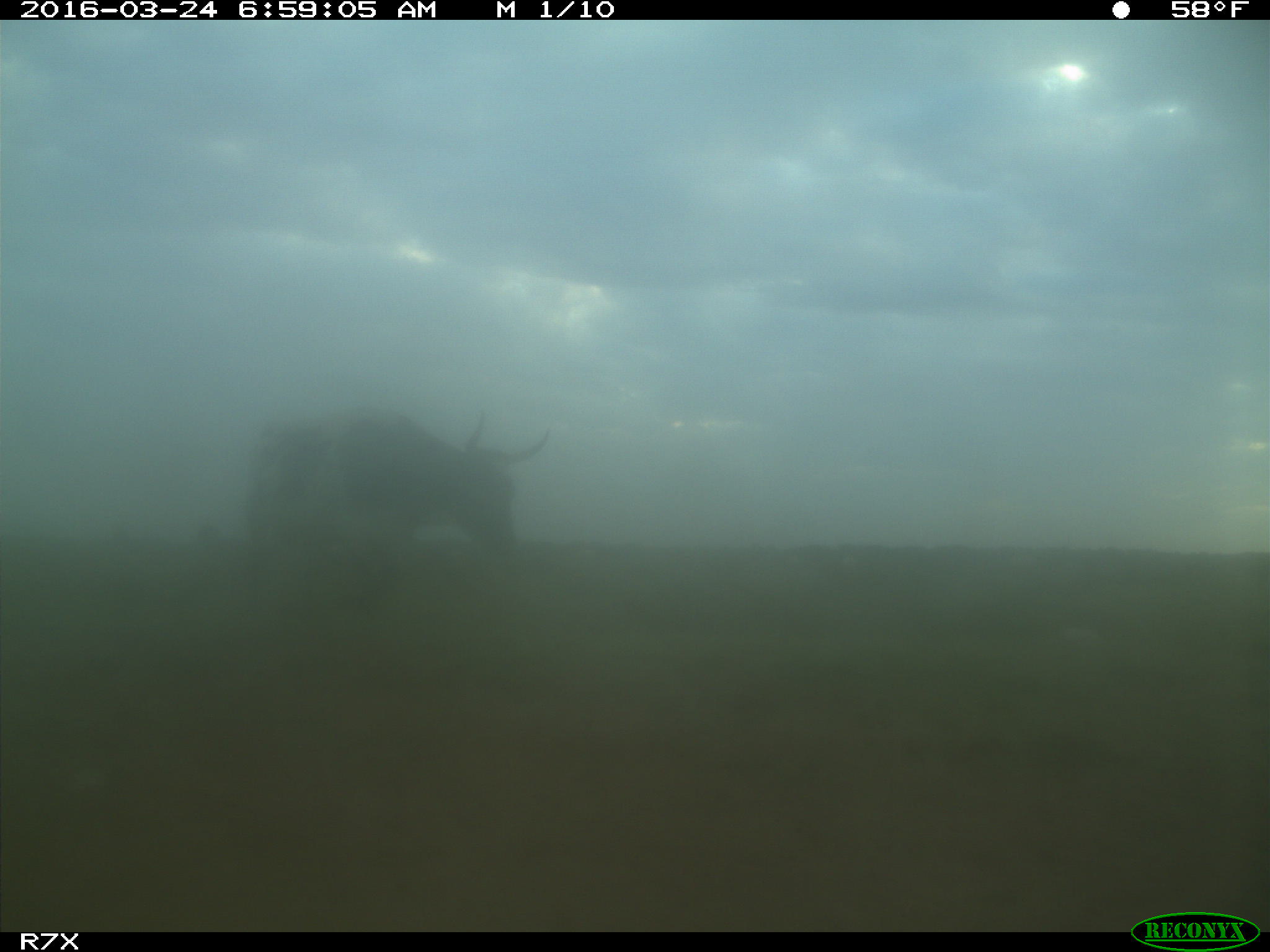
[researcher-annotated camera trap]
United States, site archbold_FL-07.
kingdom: Animalia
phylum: Chordata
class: Mammalia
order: Artiodactyla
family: Bovidae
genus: Bos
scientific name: Bos taurus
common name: domestic cow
Bos taurus (domestic cow).